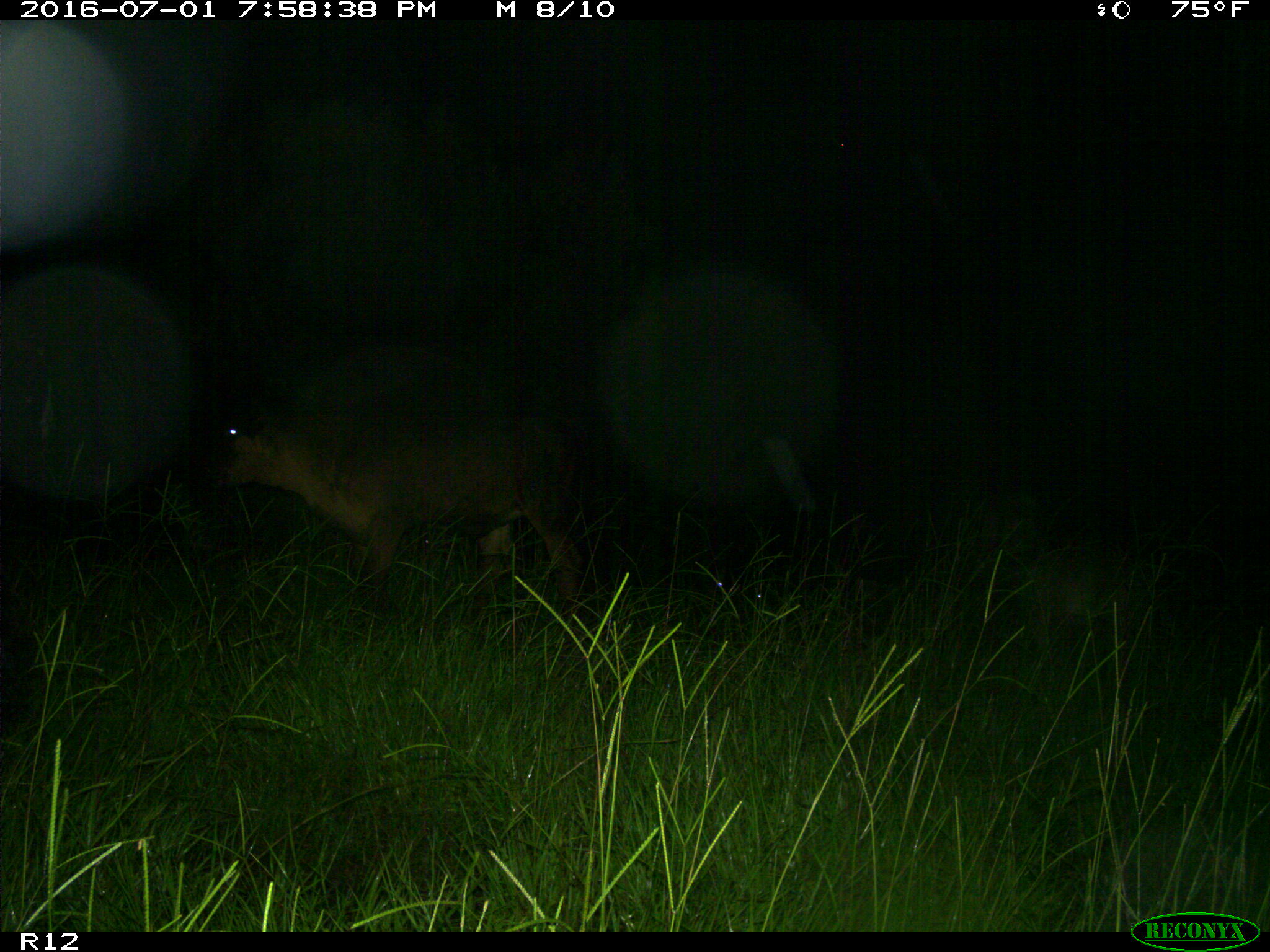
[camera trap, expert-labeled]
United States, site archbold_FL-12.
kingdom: Animalia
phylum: Chordata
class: Mammalia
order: Artiodactyla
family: Bovidae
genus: Bos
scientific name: Bos taurus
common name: domestic cow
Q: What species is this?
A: Bos taurus (domestic cow).